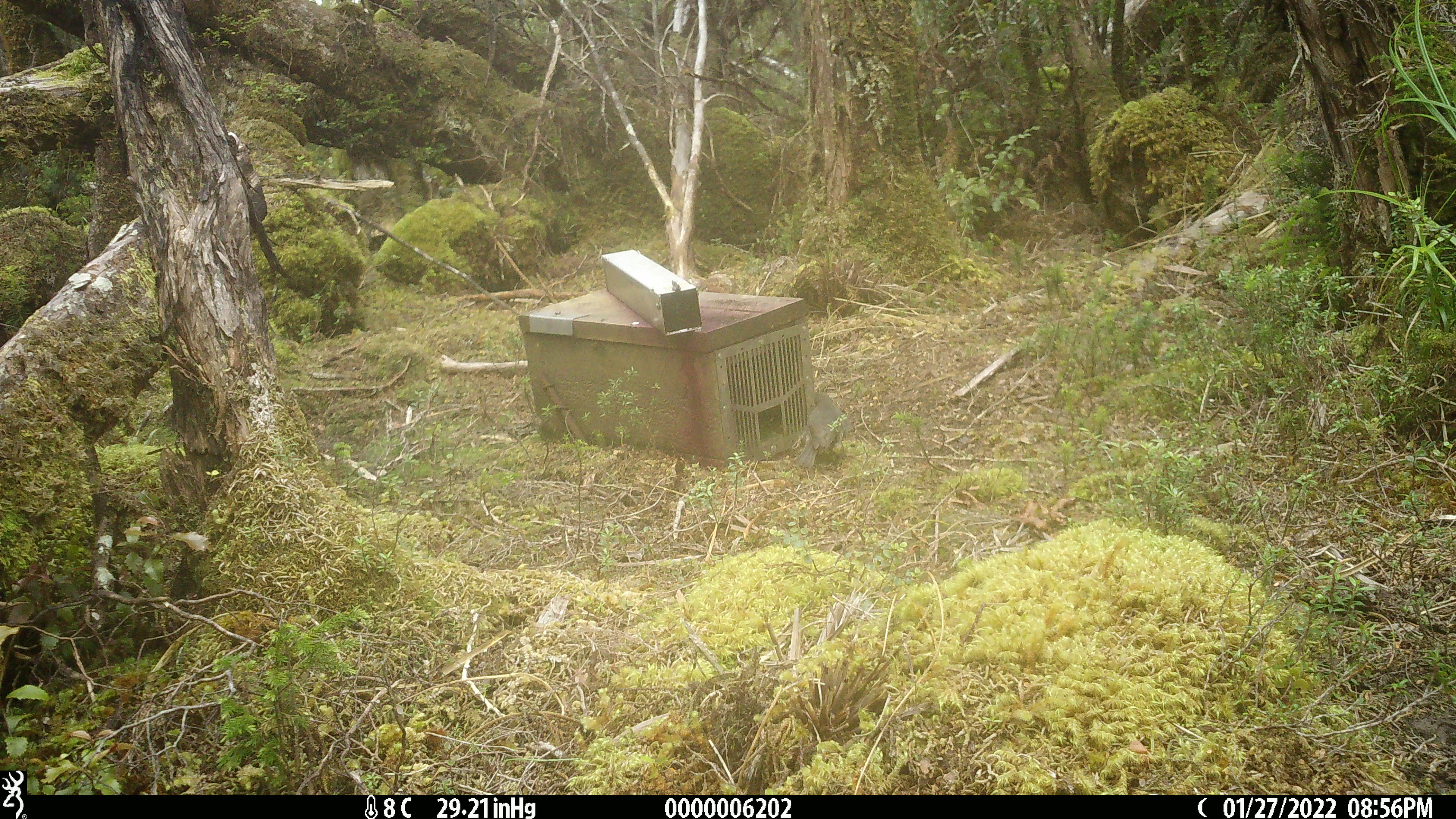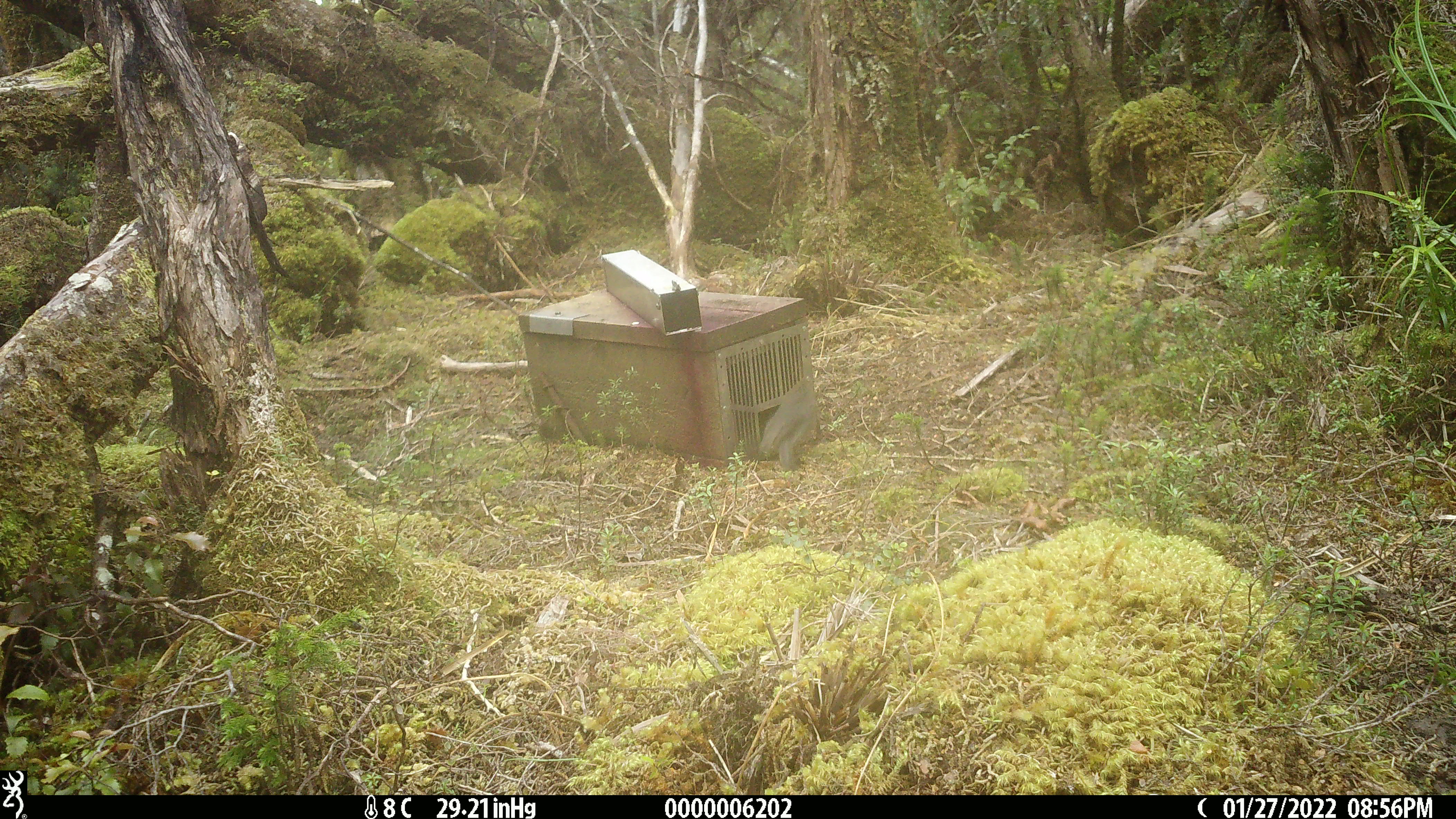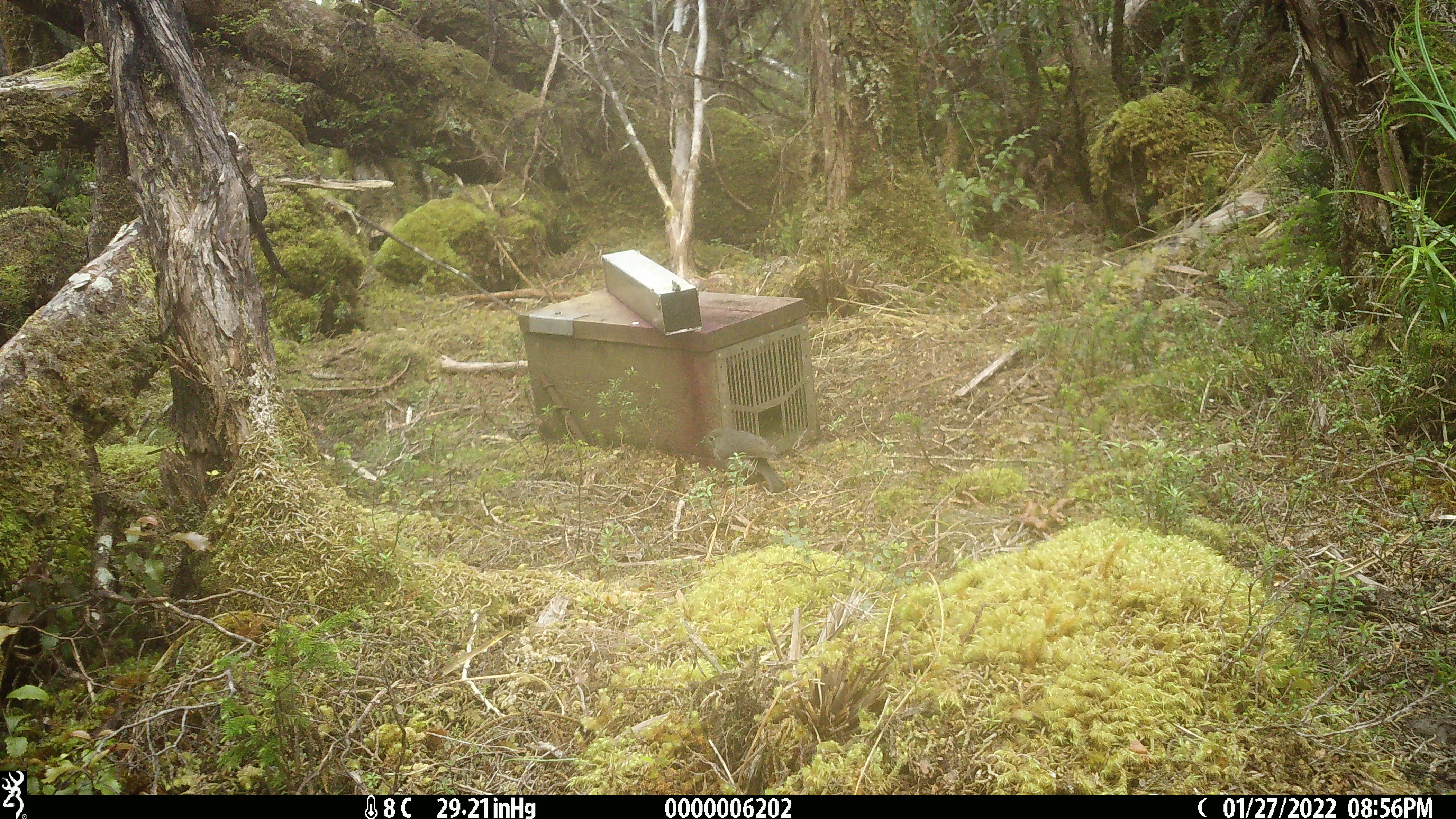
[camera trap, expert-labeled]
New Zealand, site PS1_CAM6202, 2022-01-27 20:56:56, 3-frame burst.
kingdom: Animalia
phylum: Chordata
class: Aves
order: Passeriformes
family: Petroicidae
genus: Petroica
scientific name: Petroica australis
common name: new zealand robin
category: robin